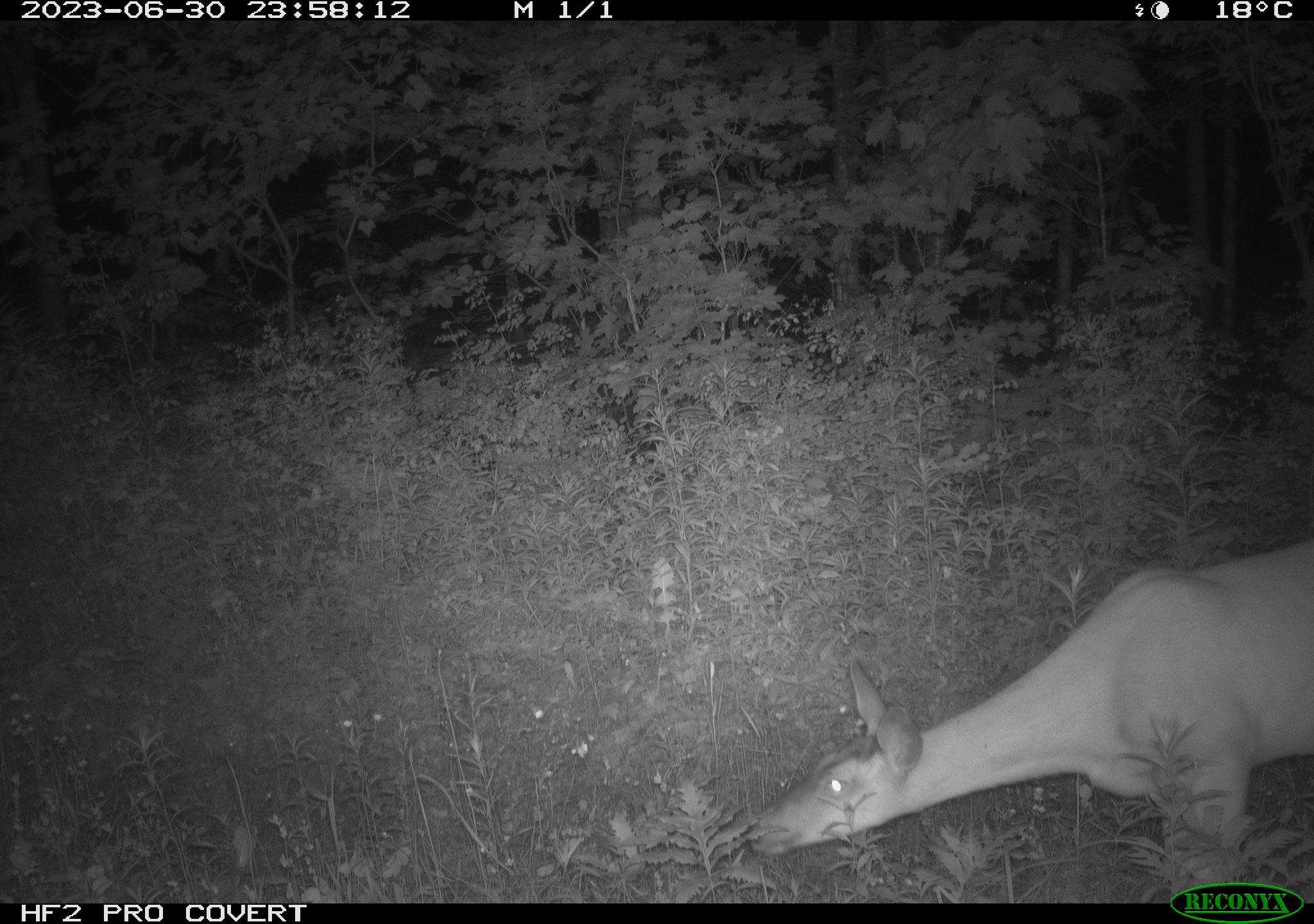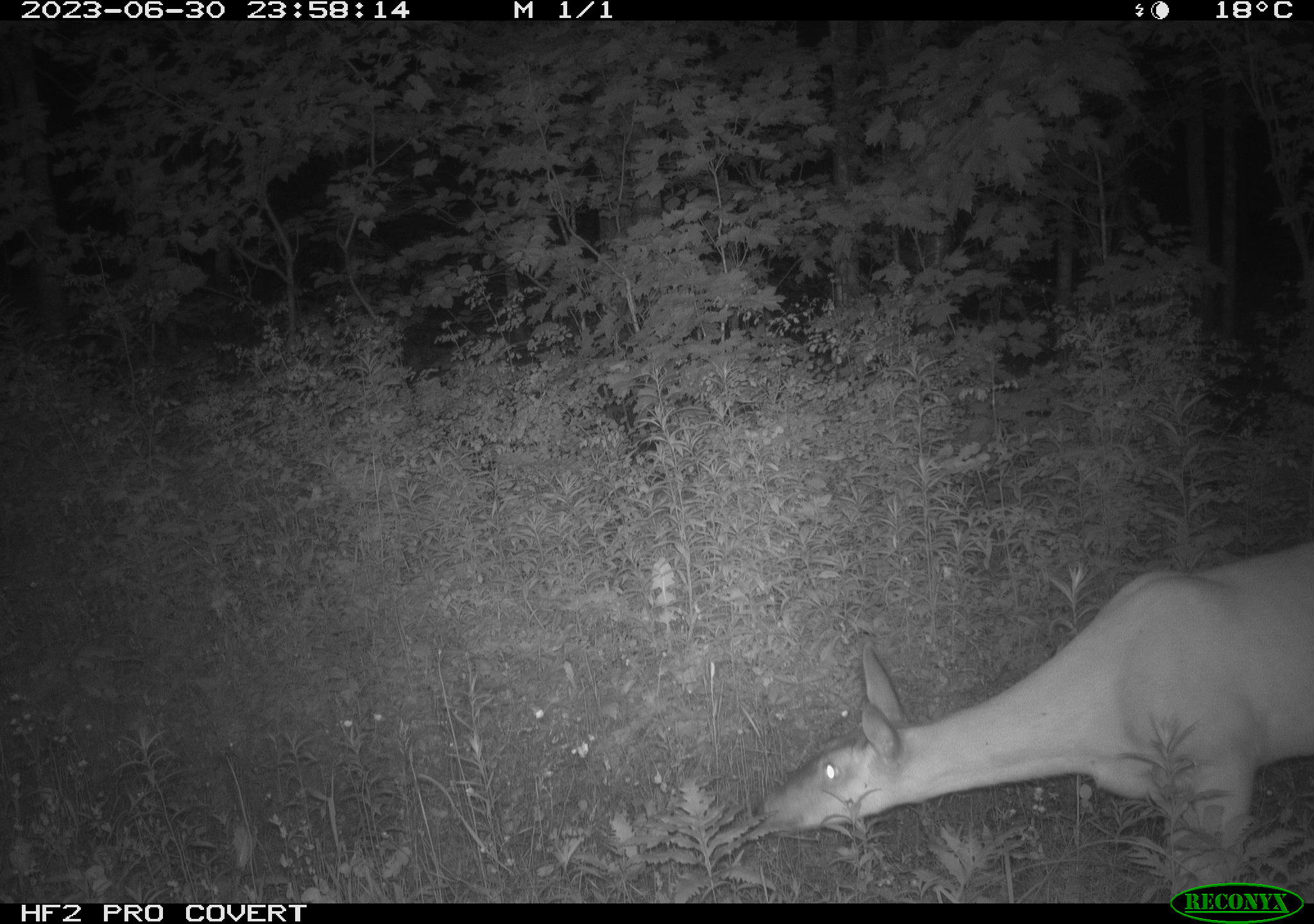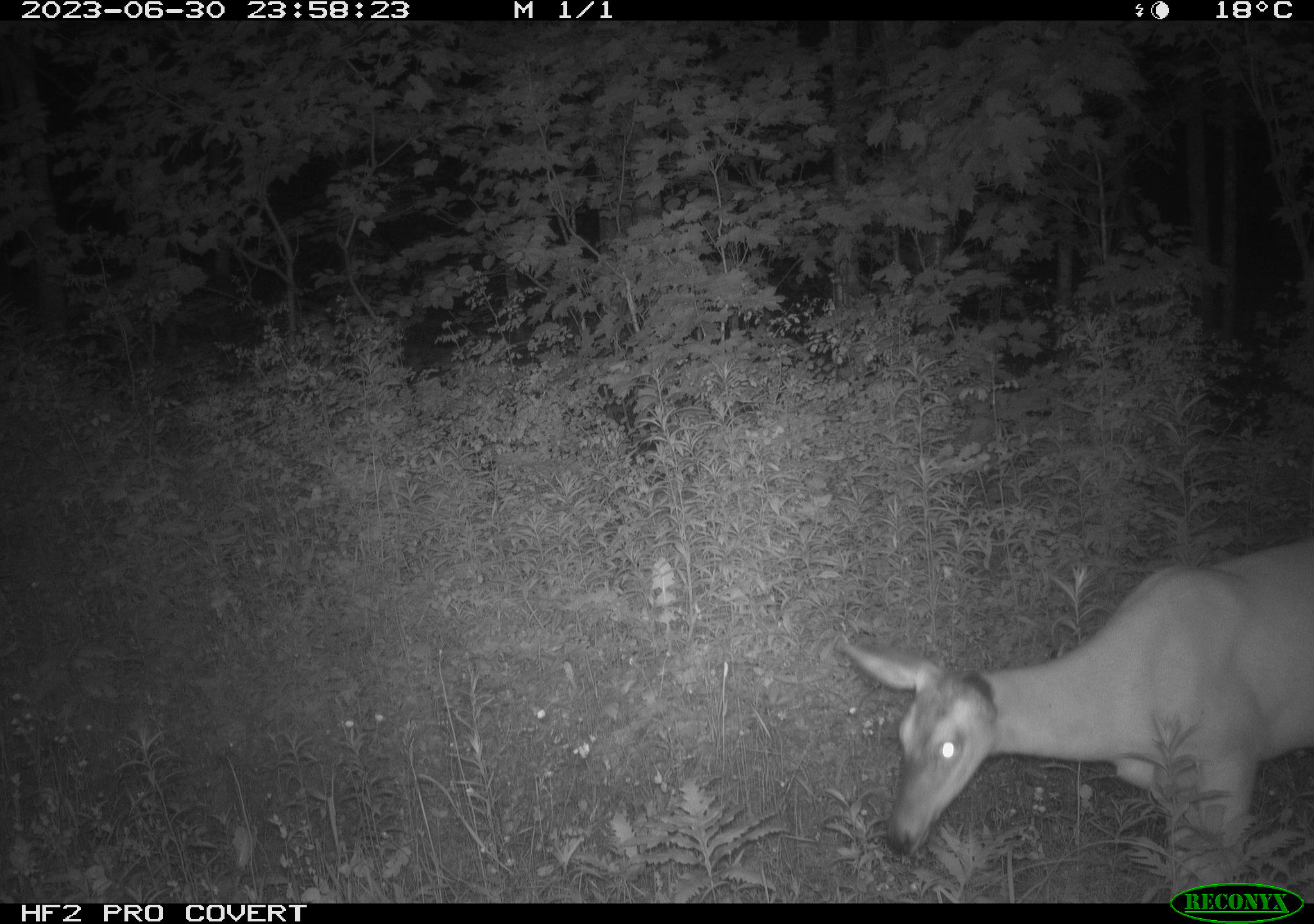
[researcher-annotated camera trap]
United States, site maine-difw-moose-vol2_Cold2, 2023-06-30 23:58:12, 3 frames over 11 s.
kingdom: Animalia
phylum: Chordata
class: Mammalia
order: Artiodactyla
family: Cervidae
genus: Odocoileus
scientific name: Odocoileus virginianus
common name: white-tailed deer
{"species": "white-tailed deer (Odocoileus virginianus)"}